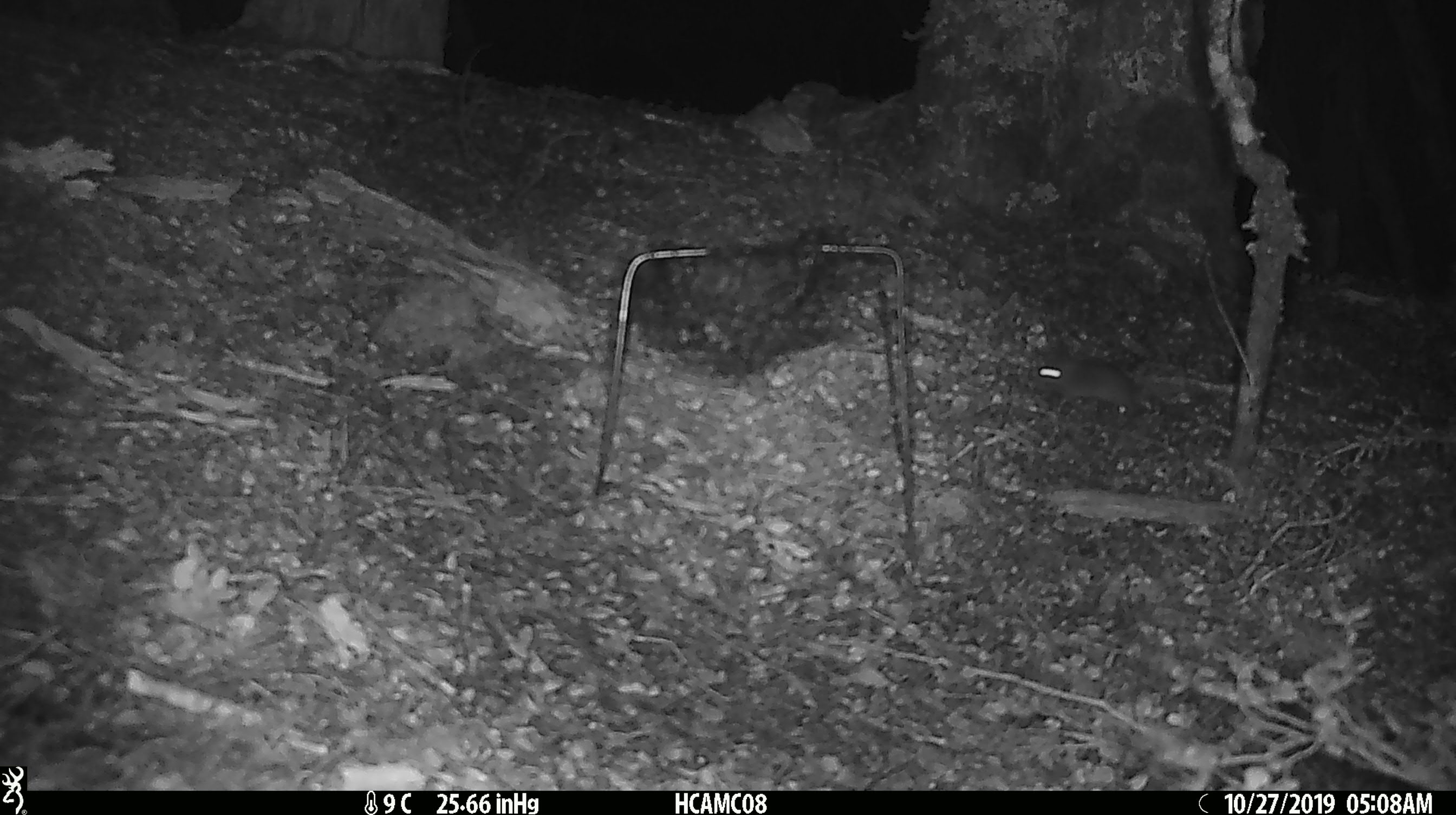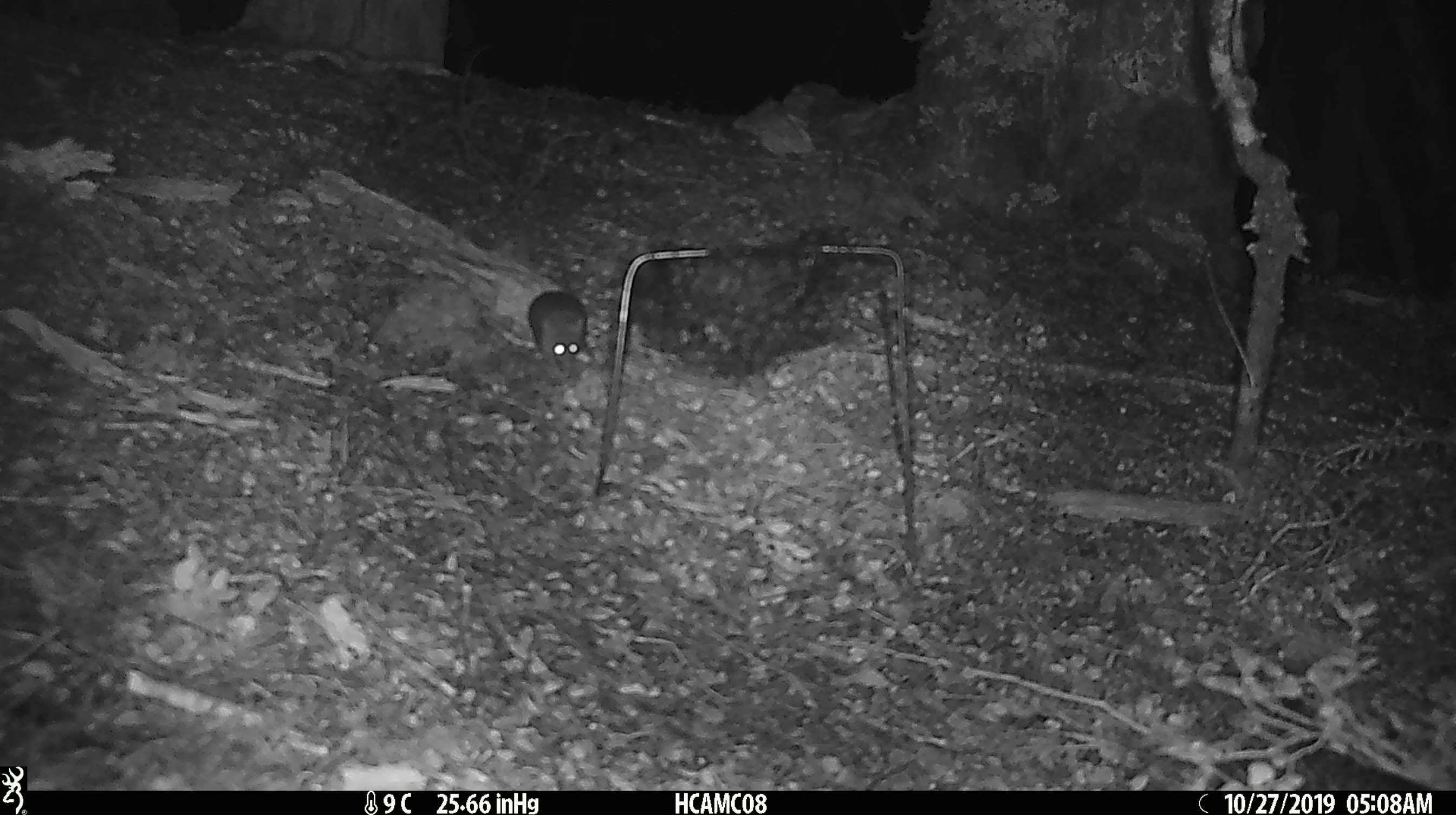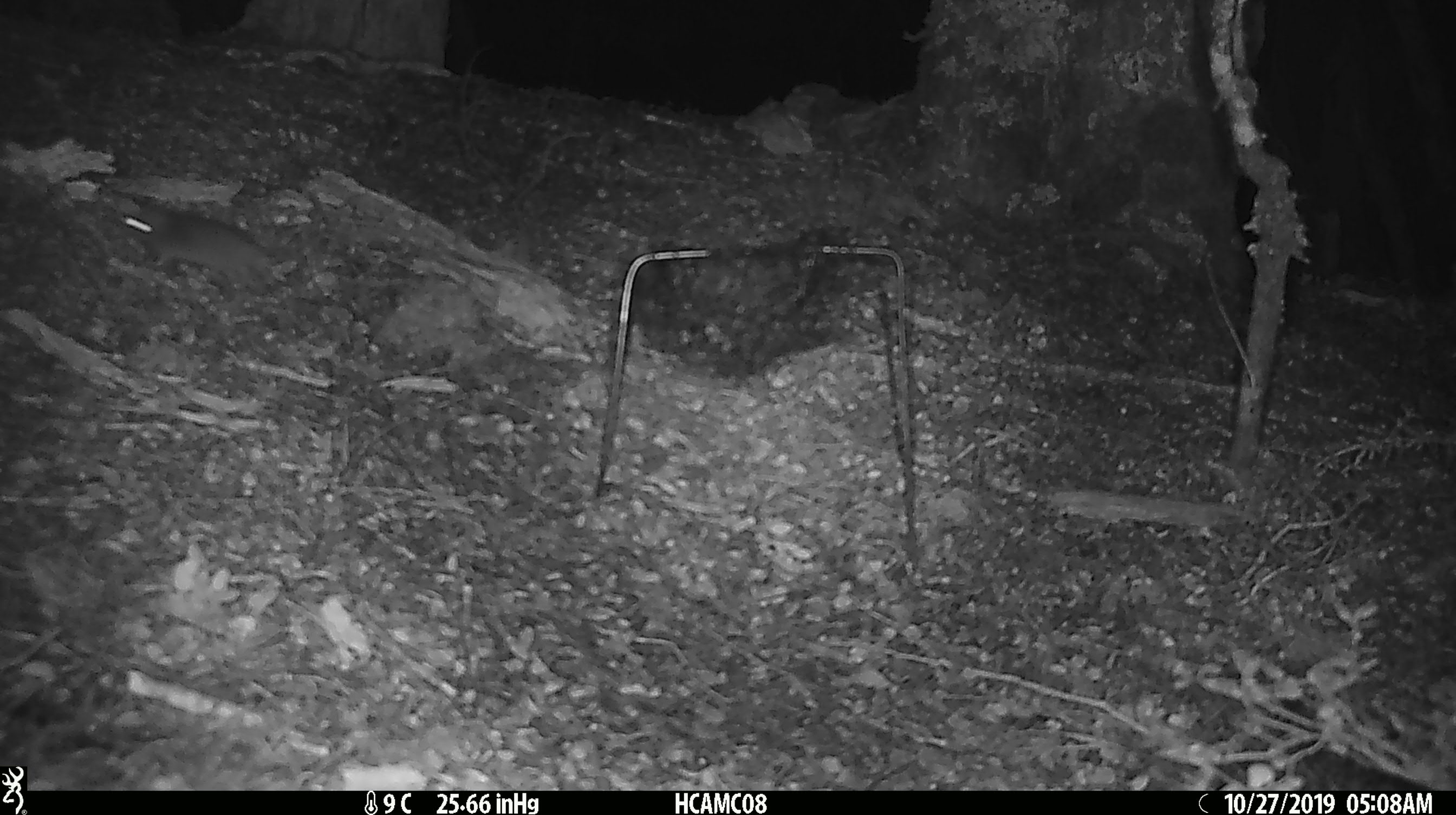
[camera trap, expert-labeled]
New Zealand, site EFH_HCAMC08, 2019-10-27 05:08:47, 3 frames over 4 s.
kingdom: Animalia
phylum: Chordata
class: Mammalia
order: Rodentia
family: Muridae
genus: Mus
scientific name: Mus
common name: mouse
Mouse (Mus).